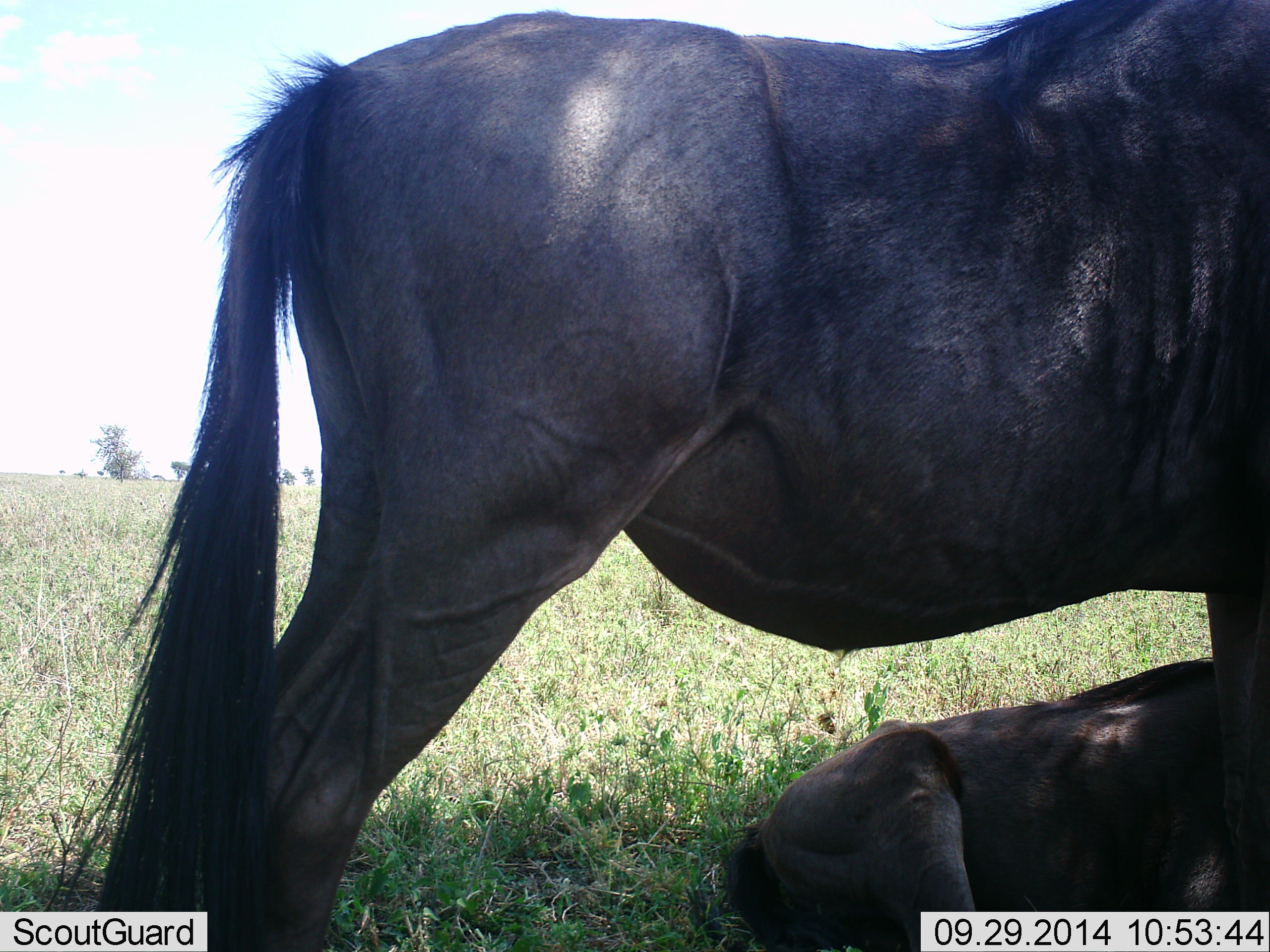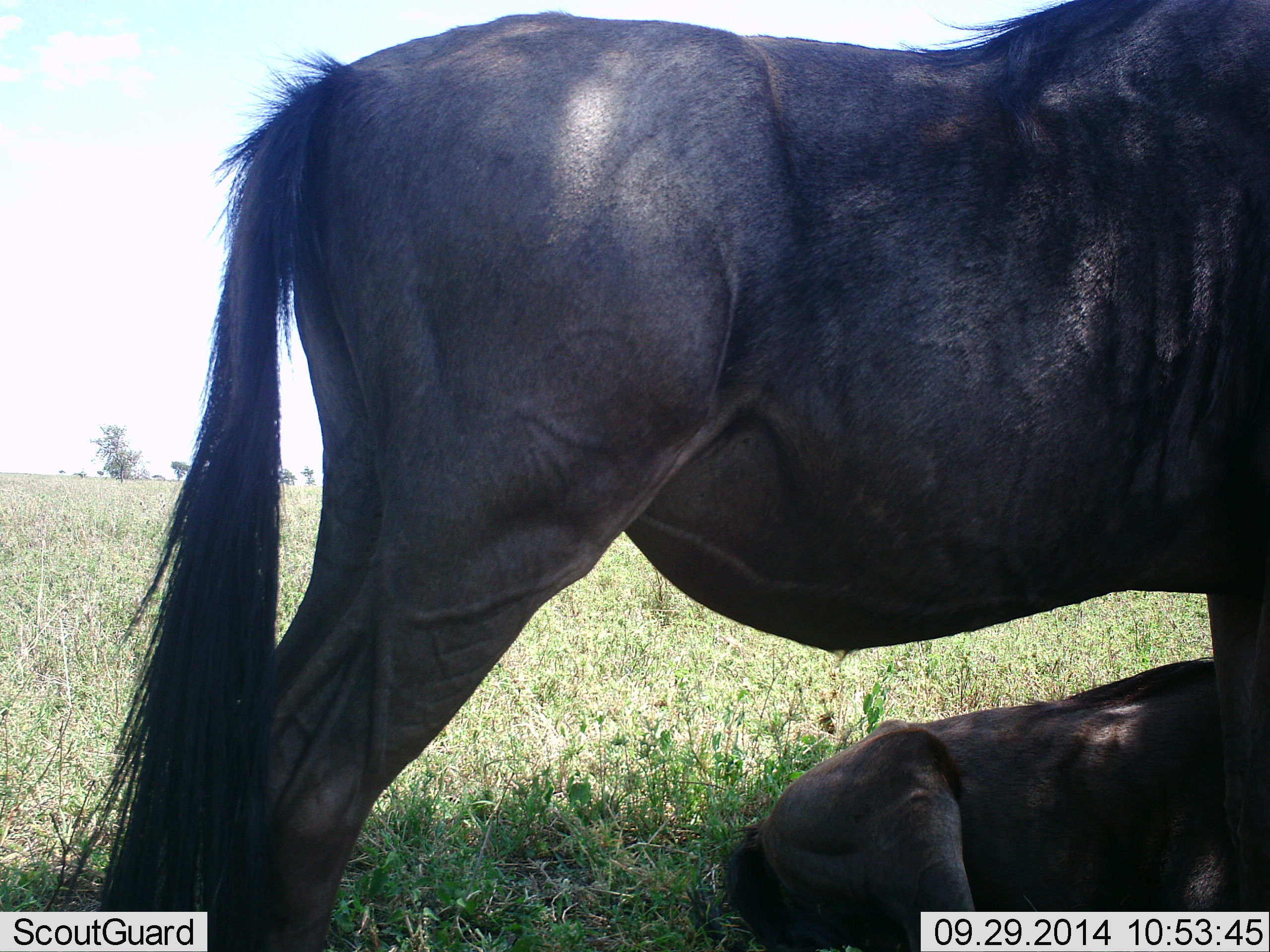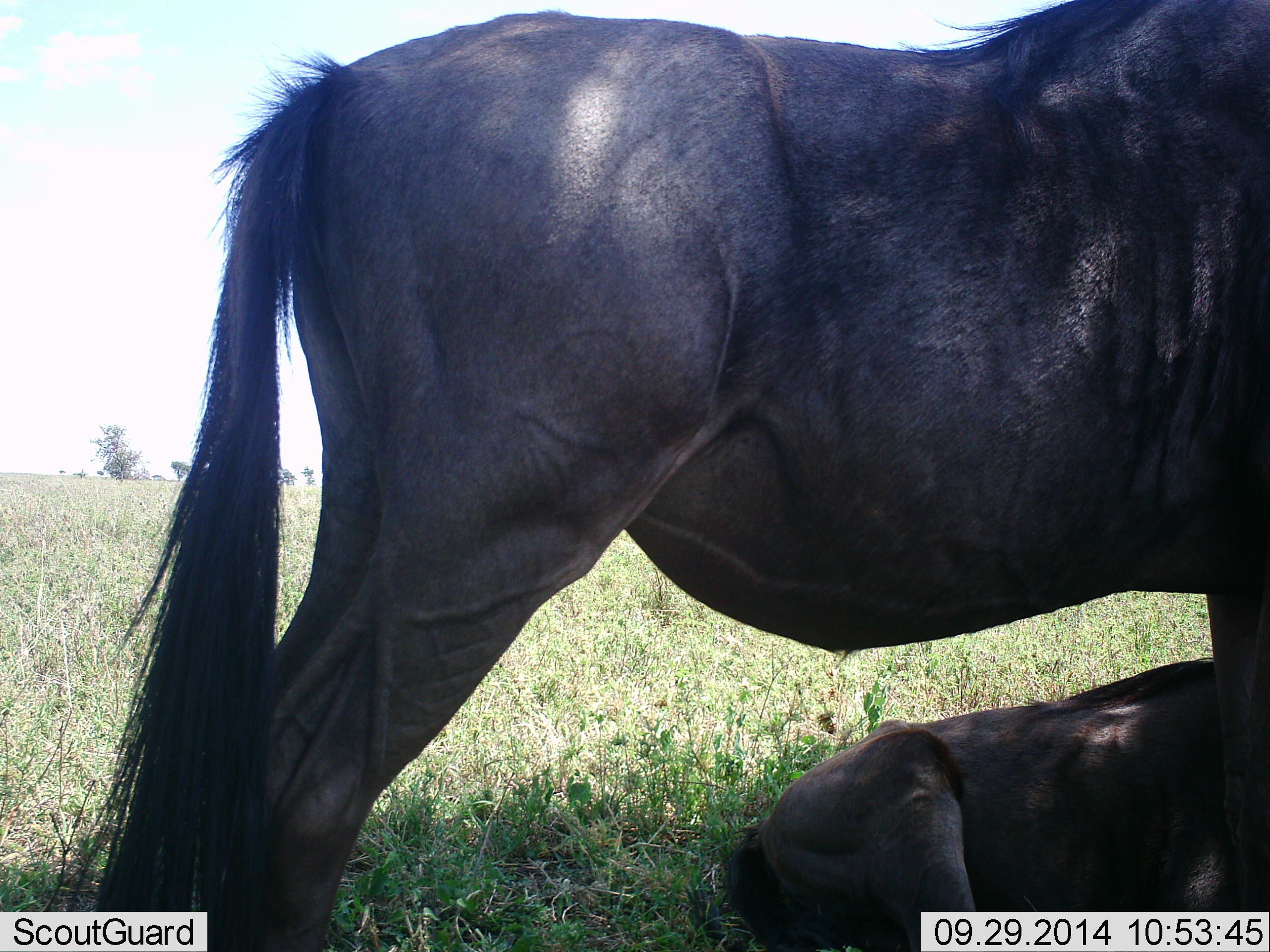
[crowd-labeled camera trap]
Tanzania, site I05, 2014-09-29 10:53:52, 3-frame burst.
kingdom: Animalia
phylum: Chordata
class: Mammalia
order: Artiodactyla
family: Bovidae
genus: Connochaetes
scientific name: Connochaetes taurinus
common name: blue wildebeest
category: wildebeest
Wildebeest (blue wildebeest) (Connochaetes taurinus), count 2. Behavior (volunteer vote fractions): standing 80%, resting 90%, moving 20%, interacting 0%. Young present (vote fraction): 10%. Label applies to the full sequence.